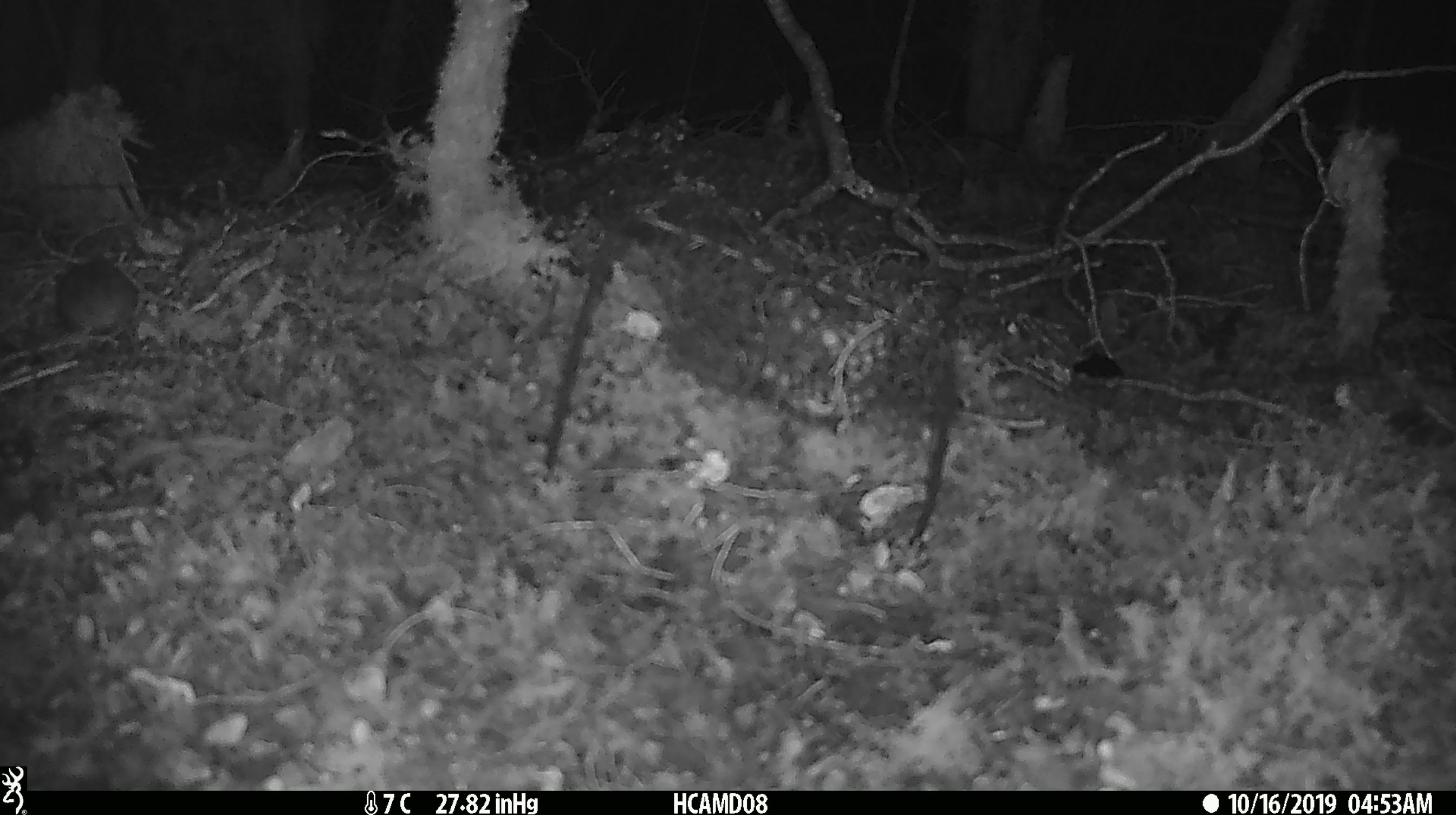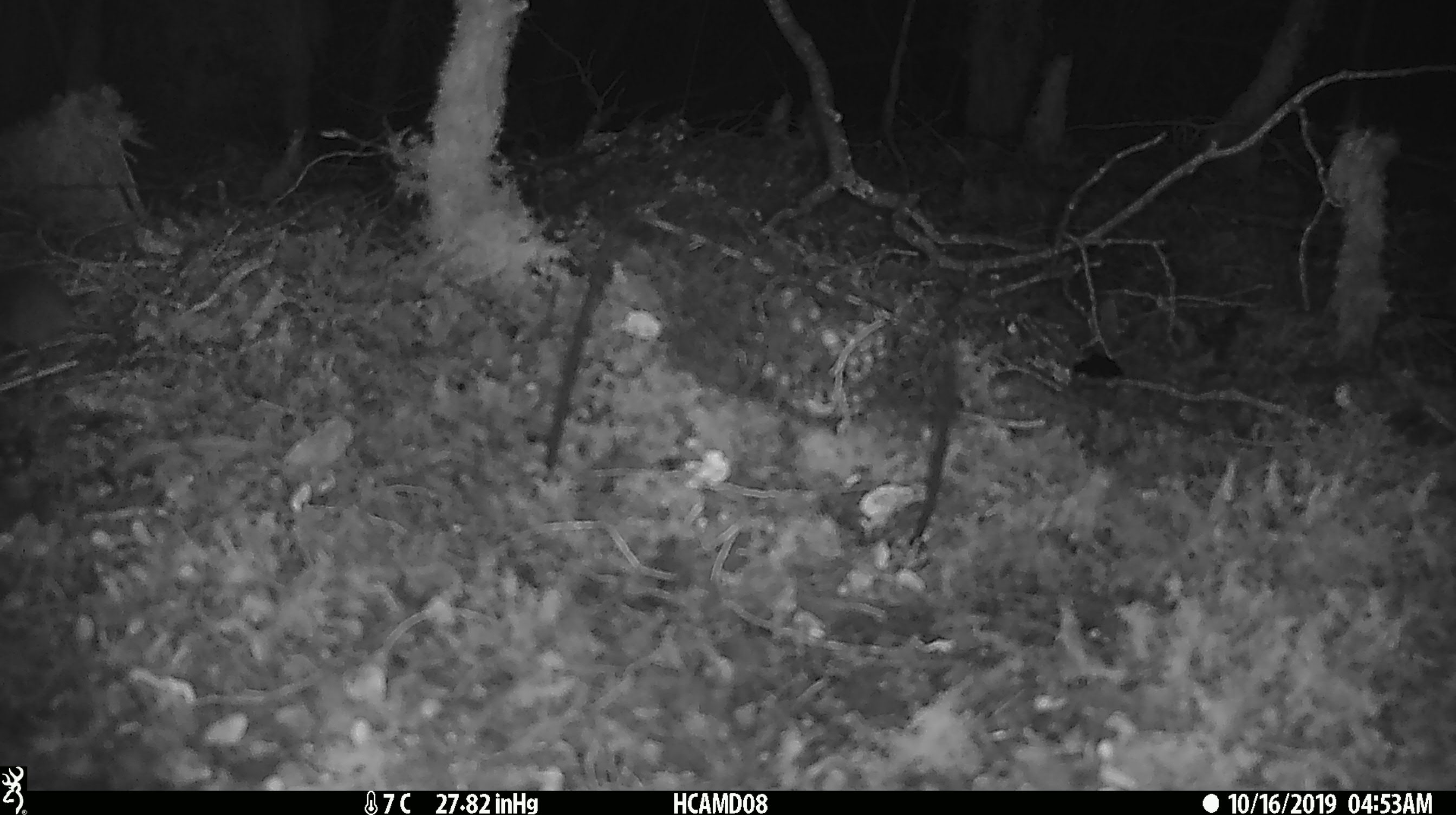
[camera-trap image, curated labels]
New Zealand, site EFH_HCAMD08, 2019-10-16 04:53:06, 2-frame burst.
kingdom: Animalia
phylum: Chordata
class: Mammalia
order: Rodentia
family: Muridae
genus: Mus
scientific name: Mus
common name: mouse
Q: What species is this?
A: Mouse (Mus).